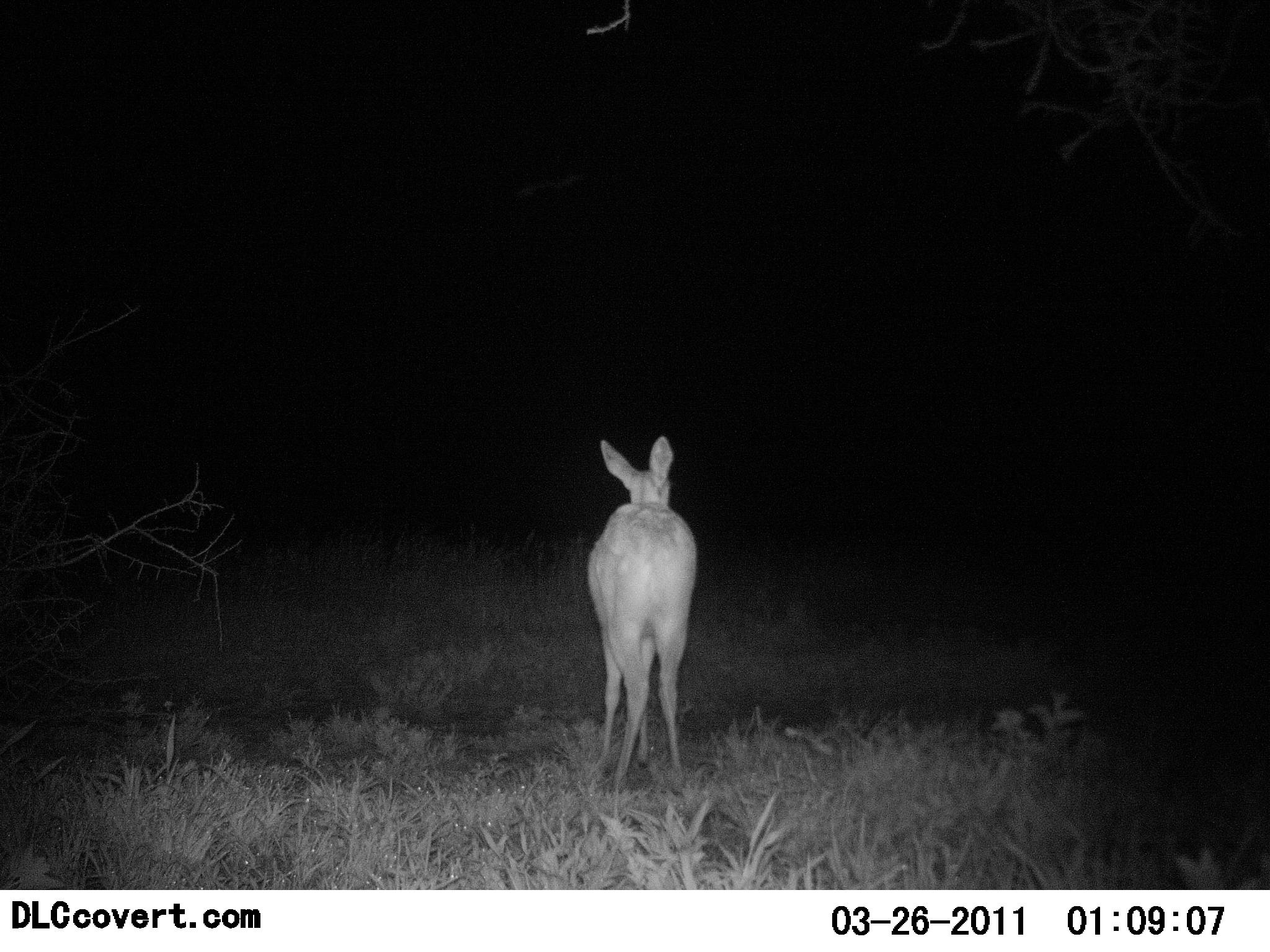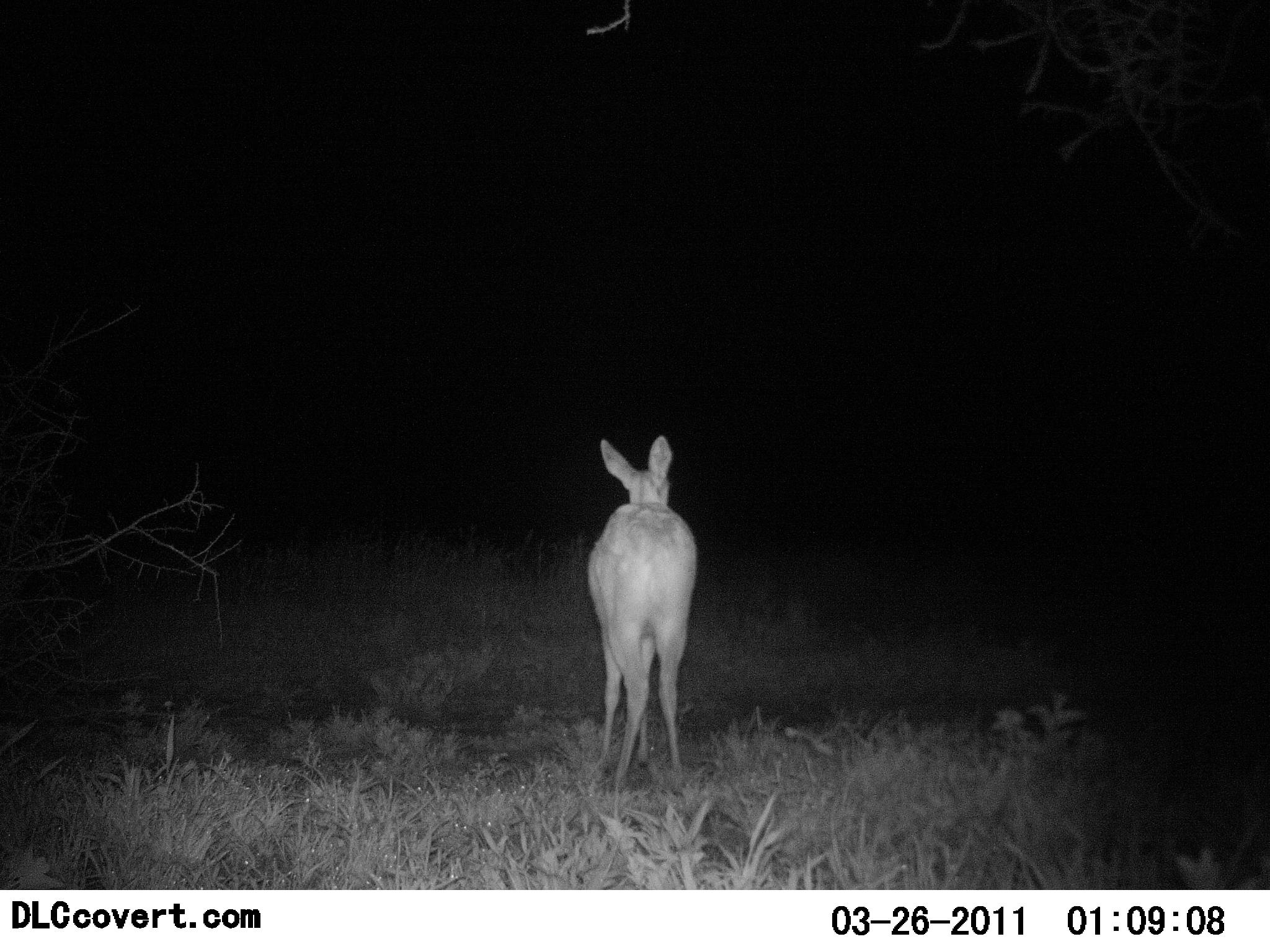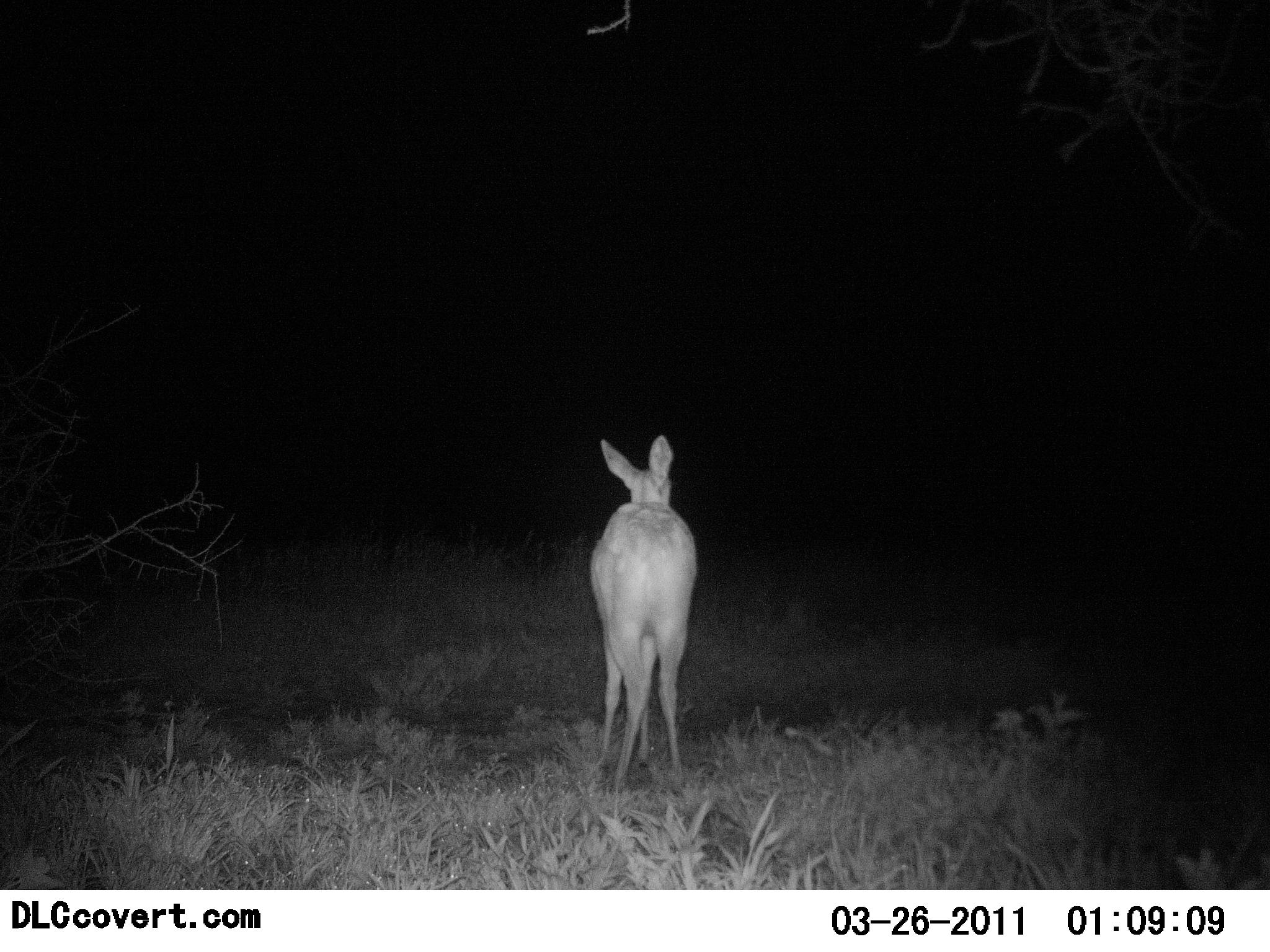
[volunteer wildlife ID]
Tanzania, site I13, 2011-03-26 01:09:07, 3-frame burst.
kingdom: Animalia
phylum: Chordata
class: Mammalia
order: Artiodactyla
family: Bovidae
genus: Redunca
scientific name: Redunca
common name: reedbuck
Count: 1.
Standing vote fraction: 100%.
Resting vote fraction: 0%.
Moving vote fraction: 0%.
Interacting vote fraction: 0%.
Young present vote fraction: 0%.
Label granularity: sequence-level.